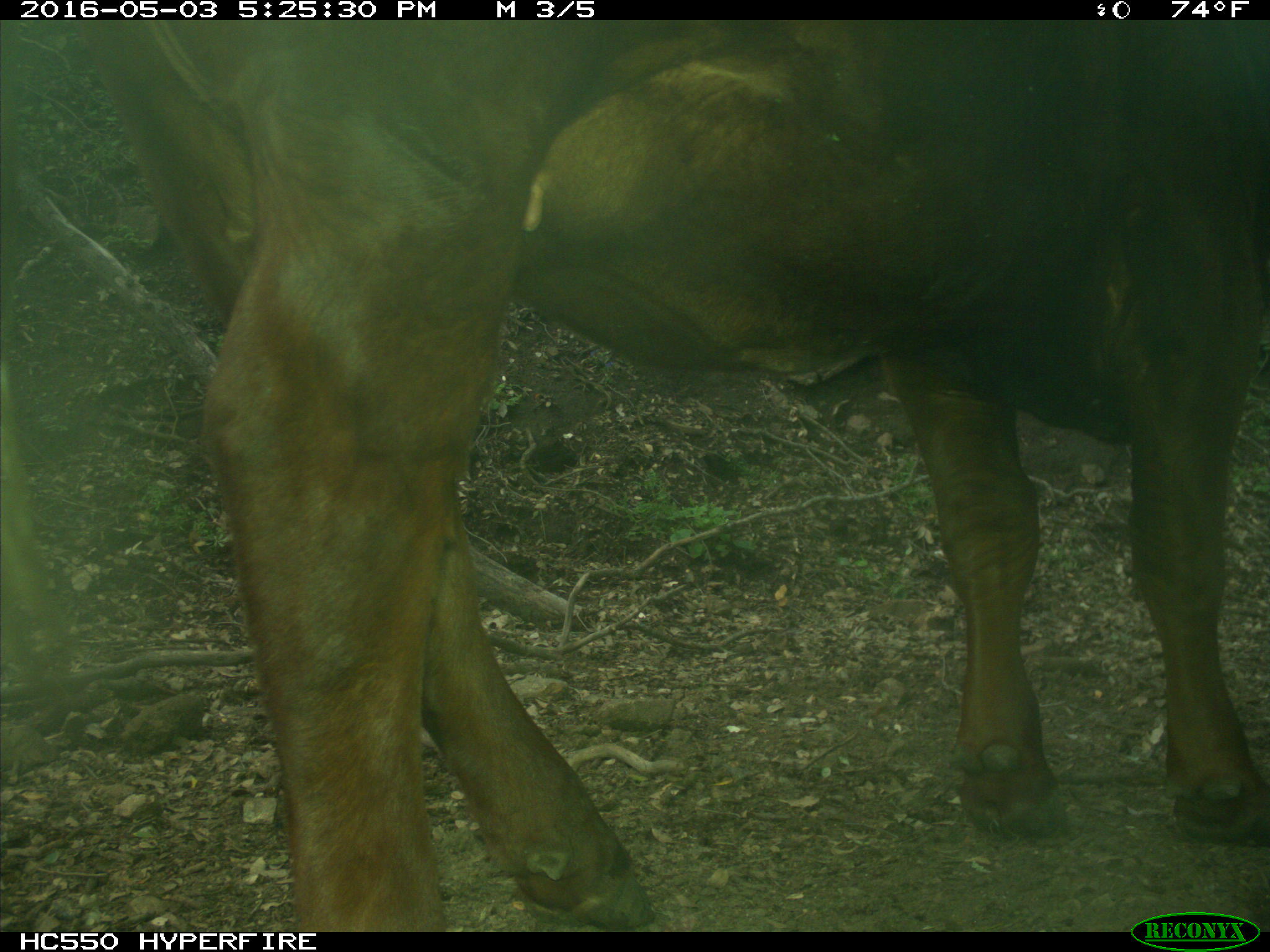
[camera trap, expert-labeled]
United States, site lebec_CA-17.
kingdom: Animalia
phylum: Chordata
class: Mammalia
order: Artiodactyla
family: Bovidae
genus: Bos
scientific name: Bos taurus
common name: domestic cow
Bos taurus (domestic cow).